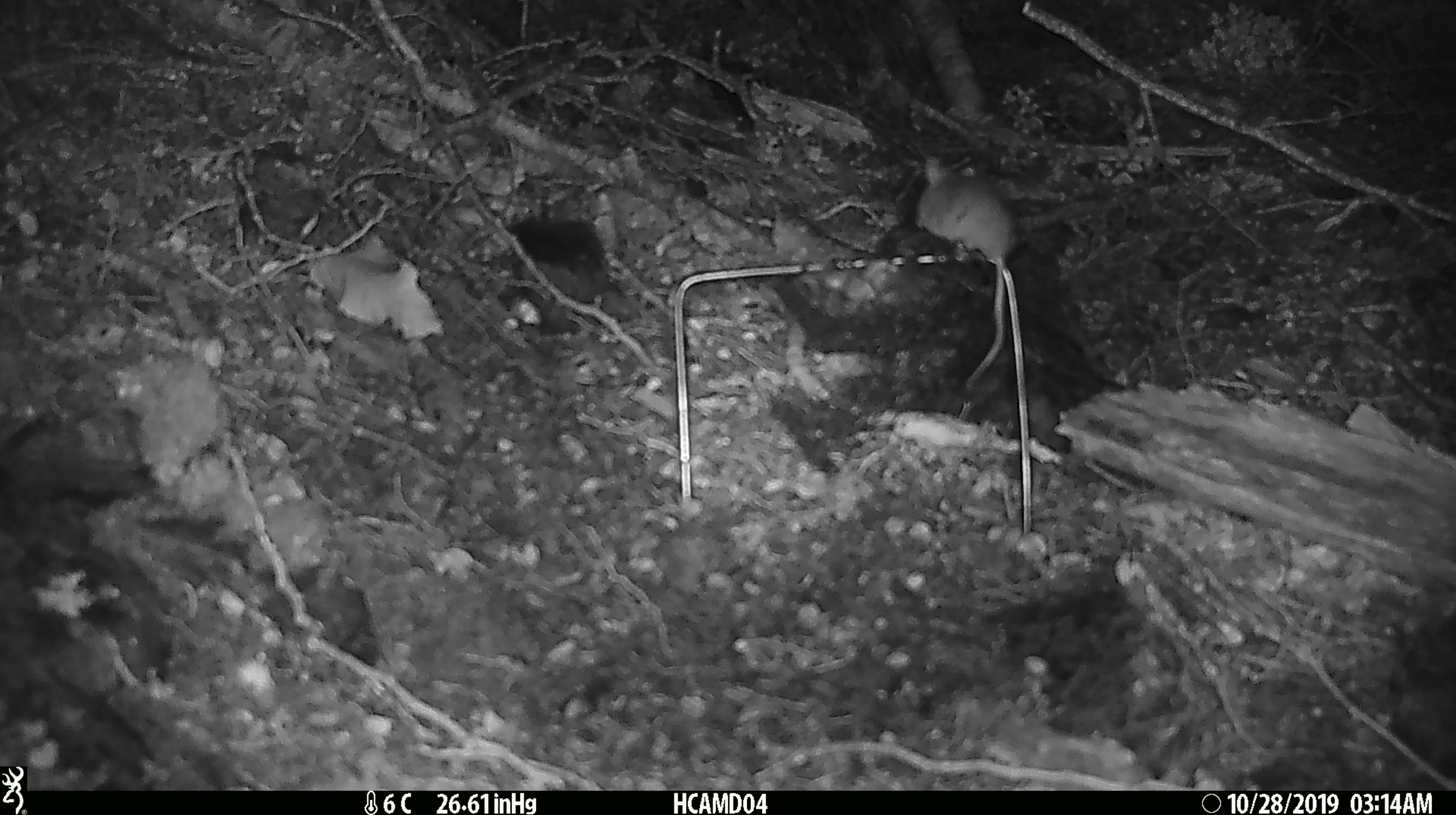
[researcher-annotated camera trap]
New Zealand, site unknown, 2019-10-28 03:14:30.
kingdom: Animalia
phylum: Chordata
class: Mammalia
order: Rodentia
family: Muridae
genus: Mus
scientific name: Mus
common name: mouse